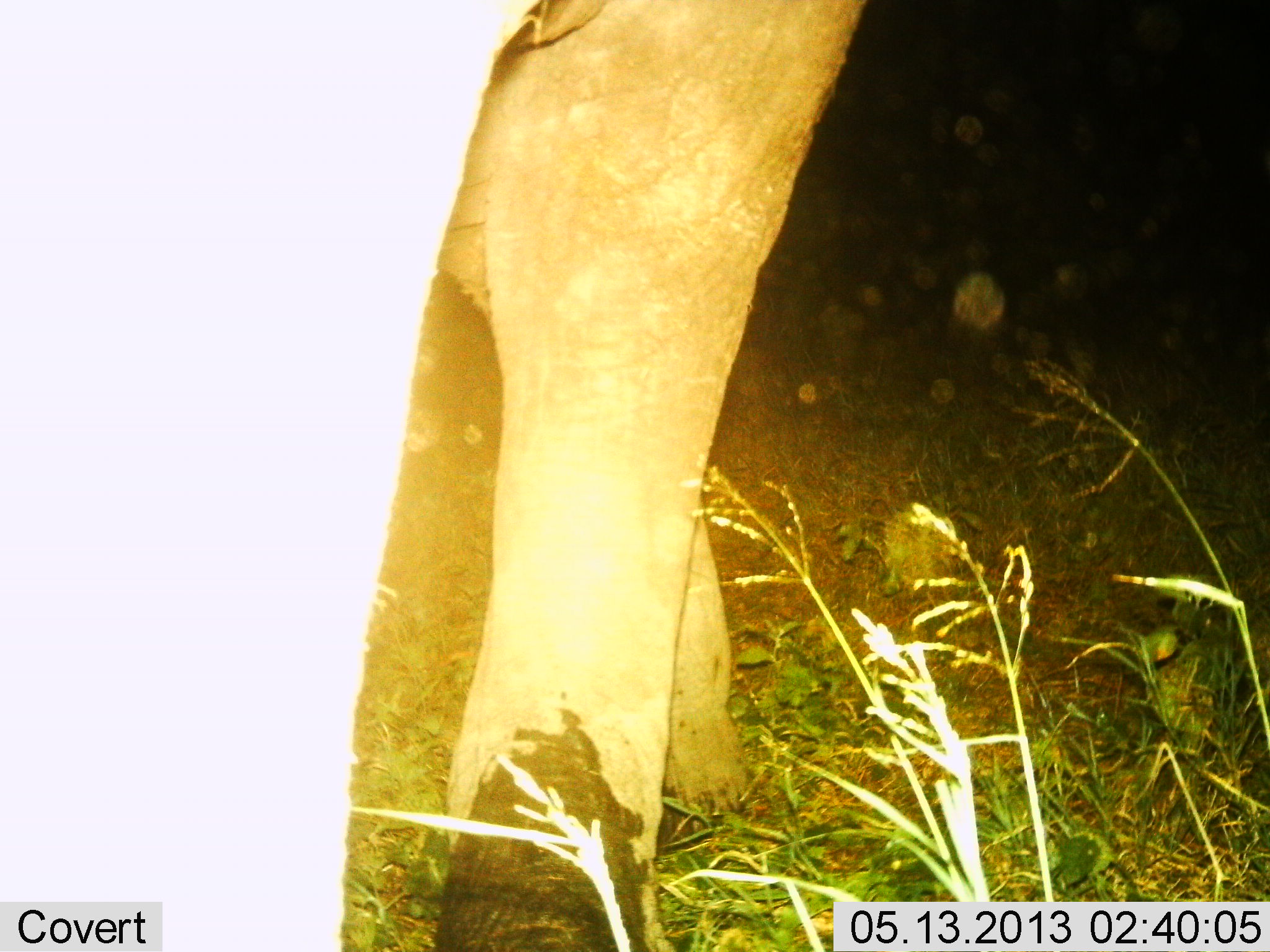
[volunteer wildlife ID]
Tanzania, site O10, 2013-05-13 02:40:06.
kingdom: Animalia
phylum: Chordata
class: Mammalia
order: Proboscidea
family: Elephantidae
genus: Loxodonta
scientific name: Loxodonta africana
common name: african bush elephant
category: elephant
Elephant (african bush elephant) (Loxodonta africana), count 1. Behavior (volunteer vote fractions): standing 44%, resting 0%, moving 56%, interacting 0%. Young present (vote fraction): 0%. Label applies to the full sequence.